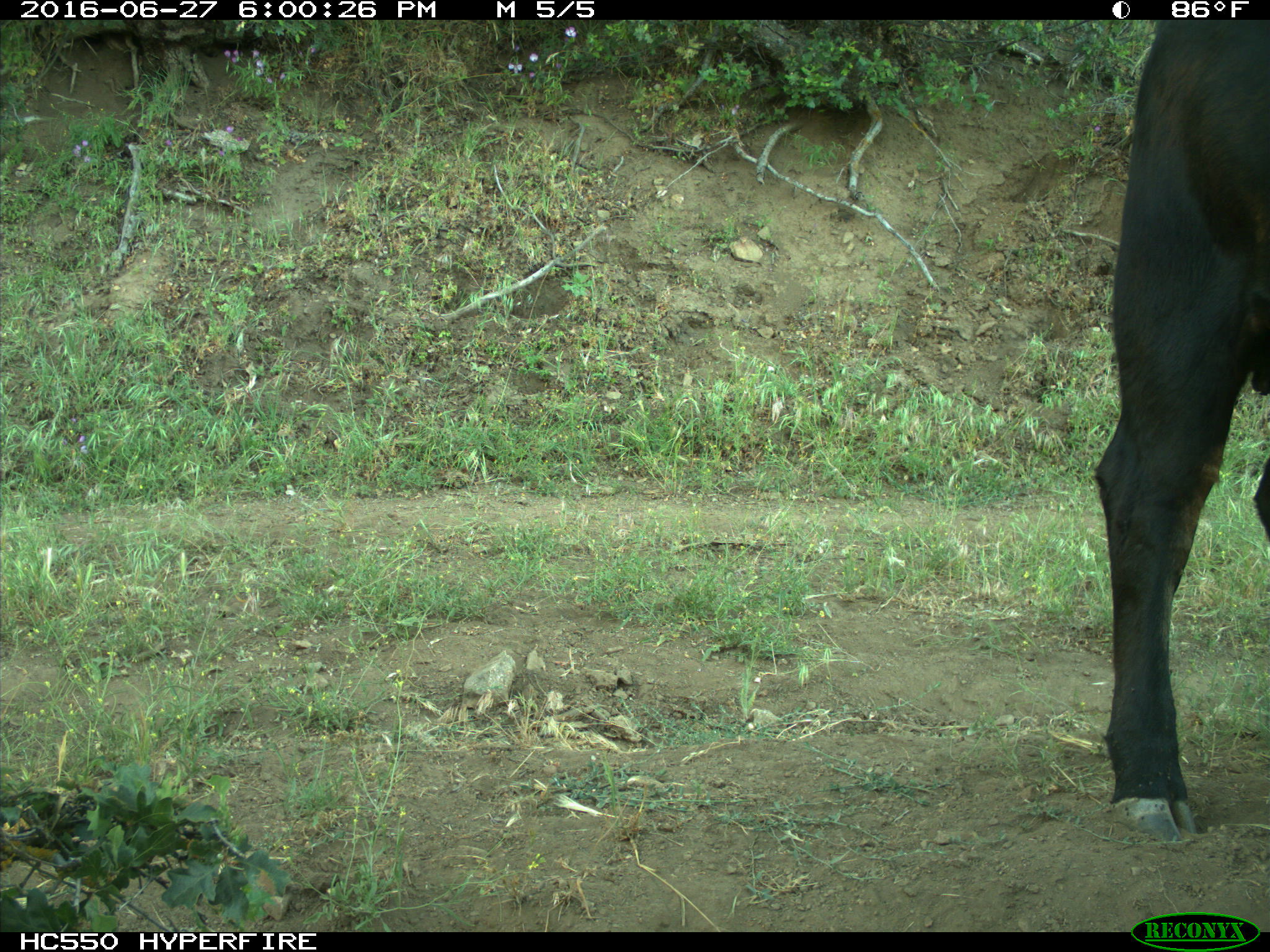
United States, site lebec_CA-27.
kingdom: Animalia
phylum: Chordata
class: Mammalia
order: Artiodactyla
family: Bovidae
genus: Bos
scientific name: Bos taurus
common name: domestic cow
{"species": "Bos taurus (domestic cow)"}